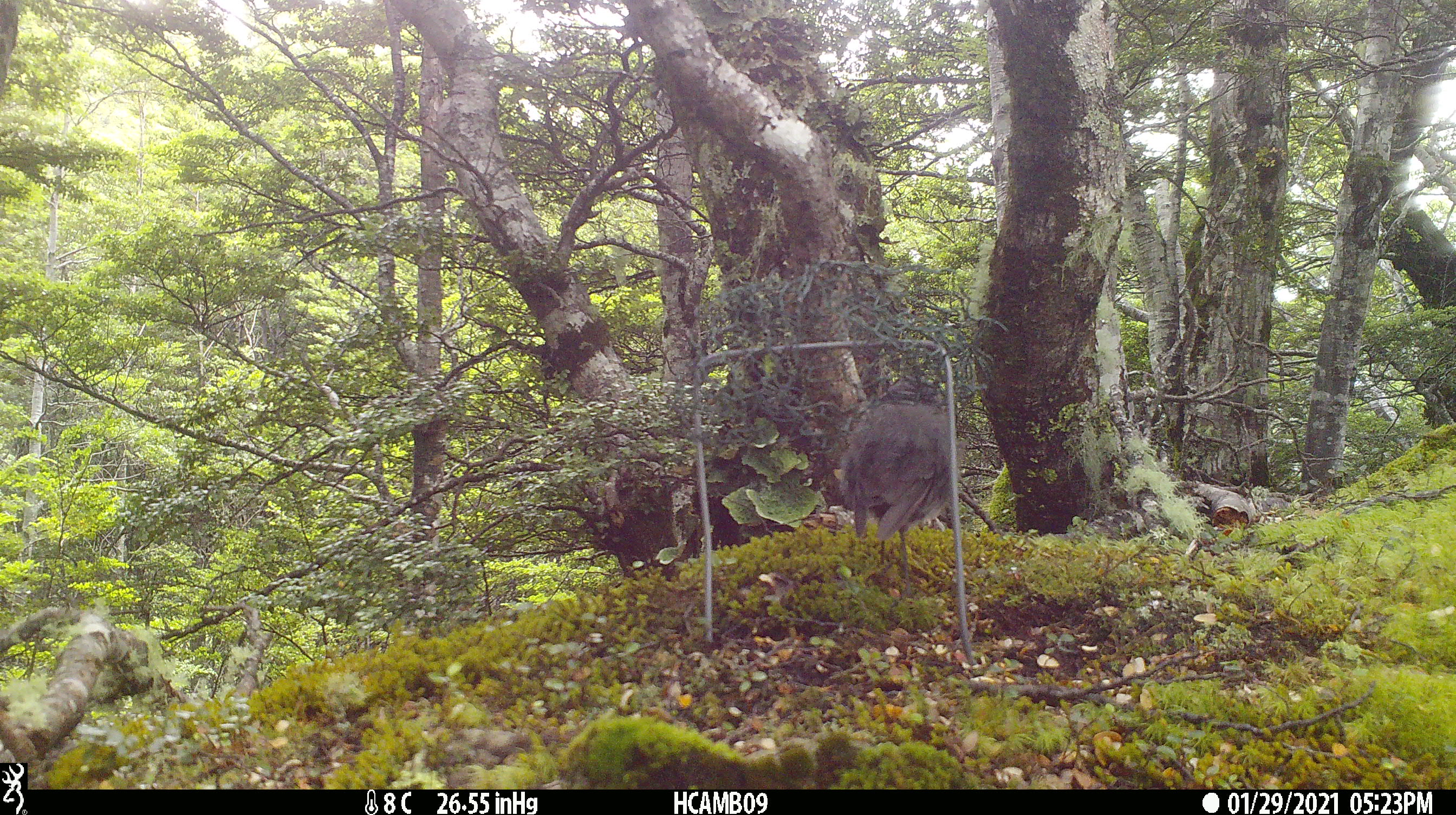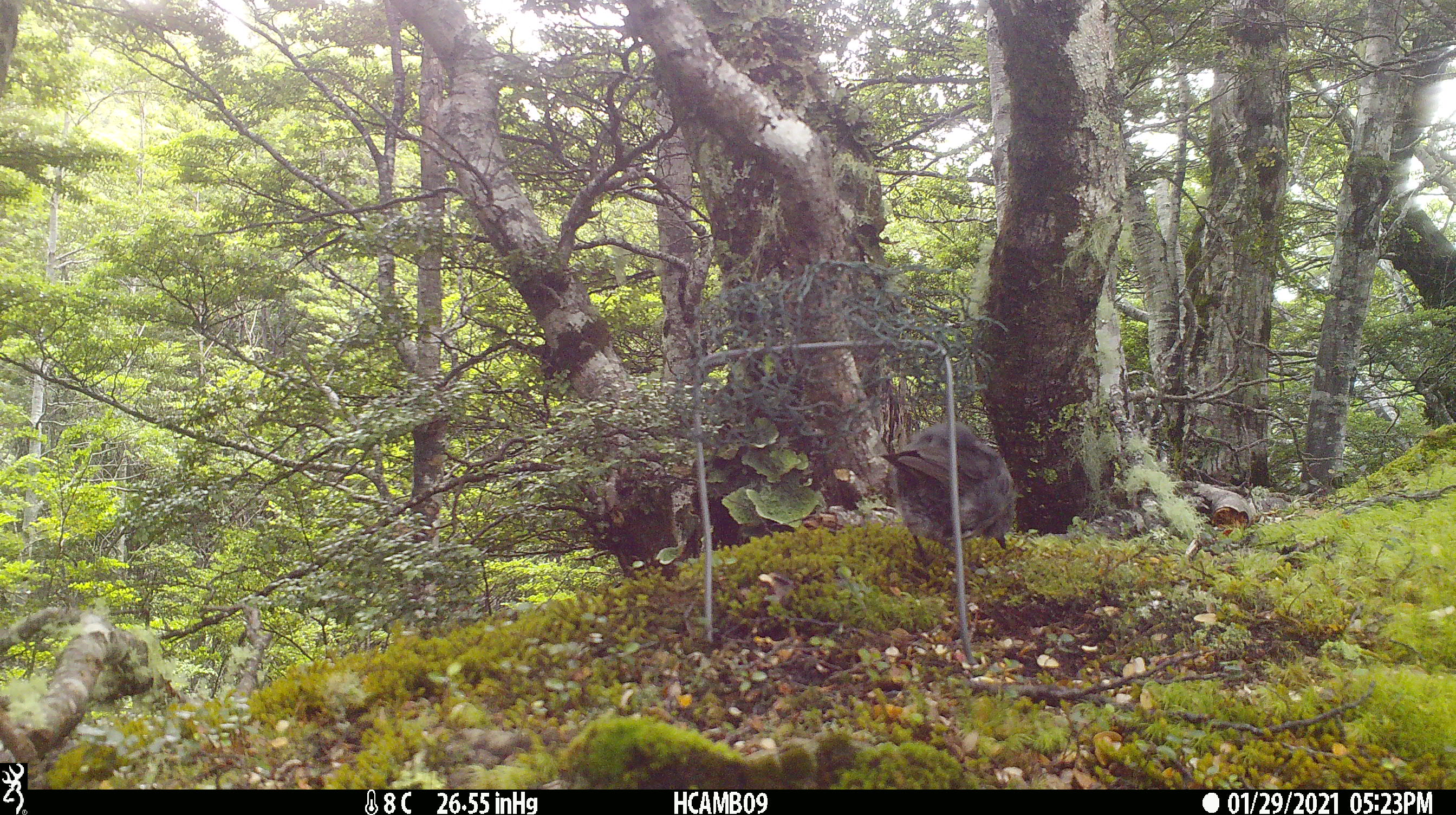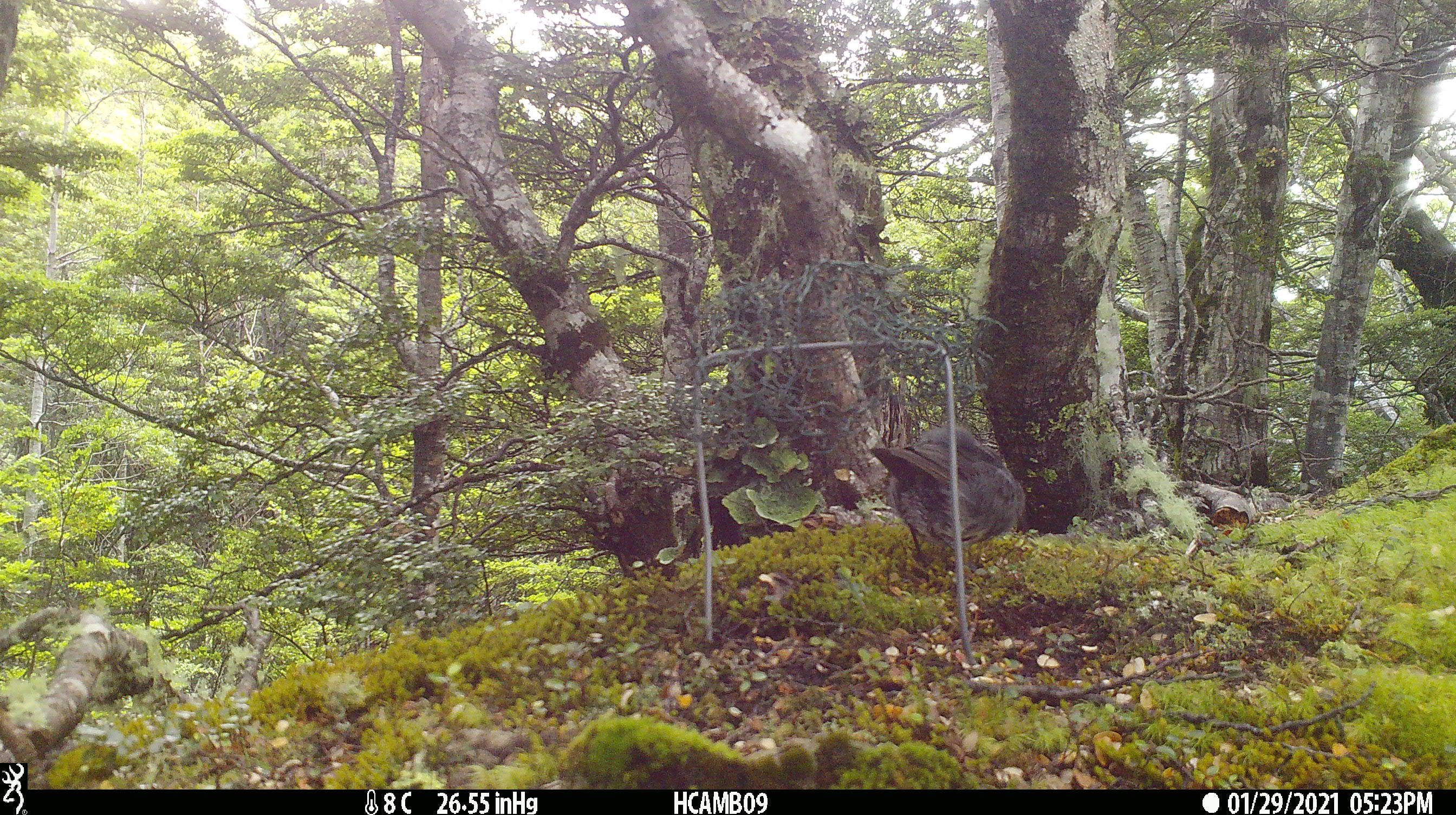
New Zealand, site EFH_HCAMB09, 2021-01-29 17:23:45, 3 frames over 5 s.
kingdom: Animalia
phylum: Chordata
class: Aves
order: Passeriformes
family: Petroicidae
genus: Petroica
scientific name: Petroica australis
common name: new zealand robin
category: robin